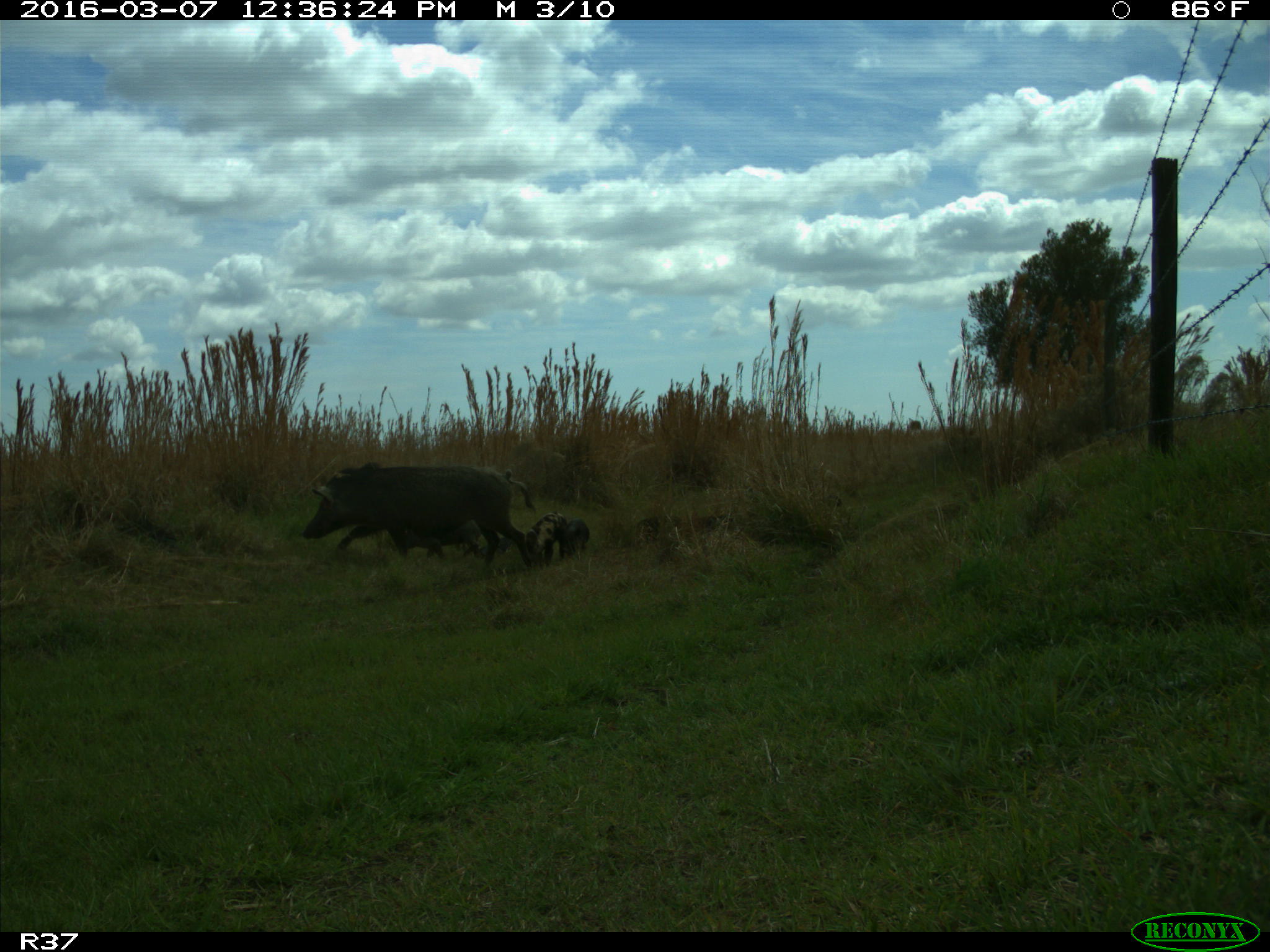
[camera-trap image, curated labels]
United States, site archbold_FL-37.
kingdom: Animalia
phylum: Chordata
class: Mammalia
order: Artiodactyla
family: Suidae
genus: Sus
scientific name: Sus scrofa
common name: wild boar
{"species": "Sus scrofa (wild boar)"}